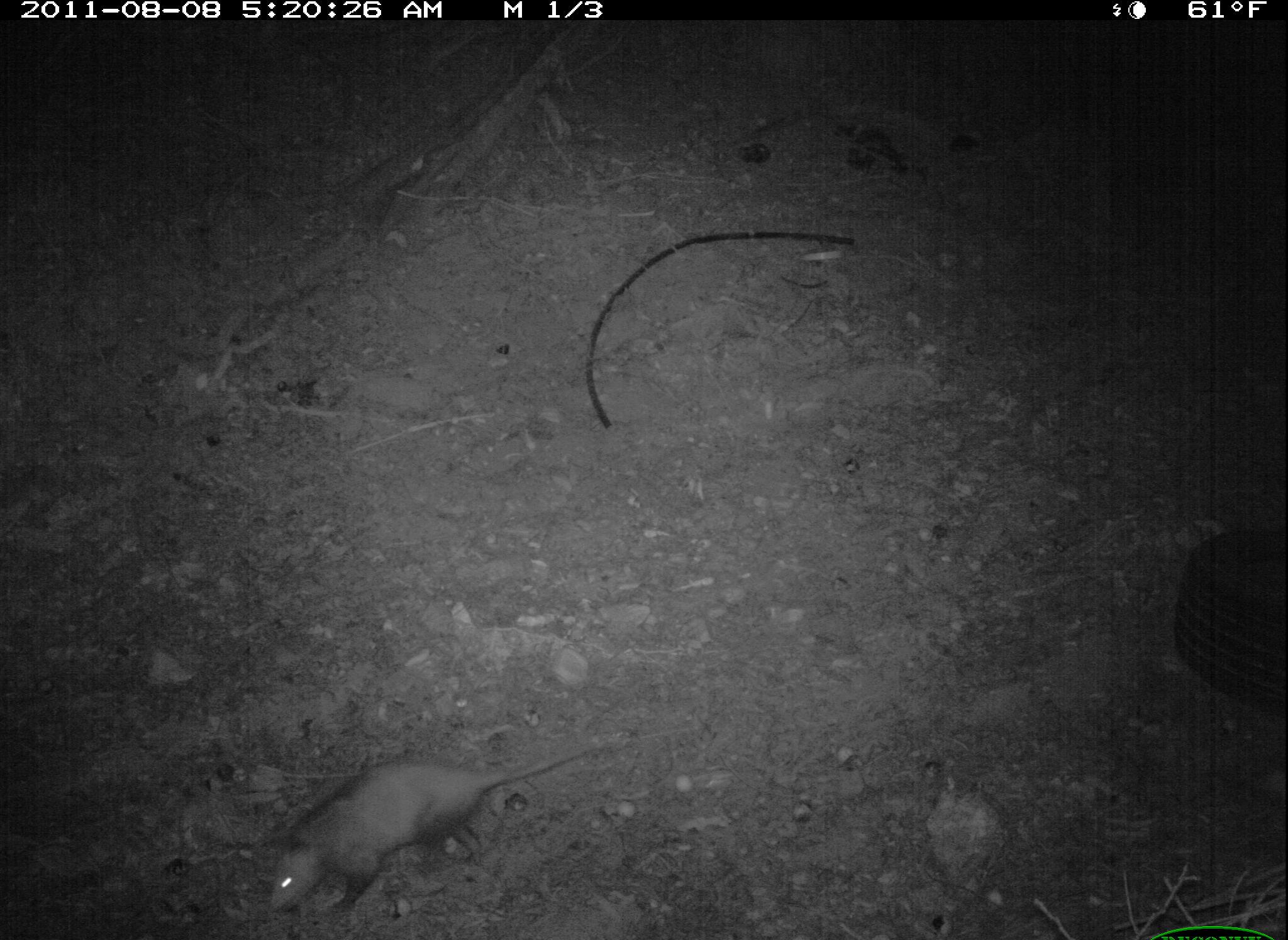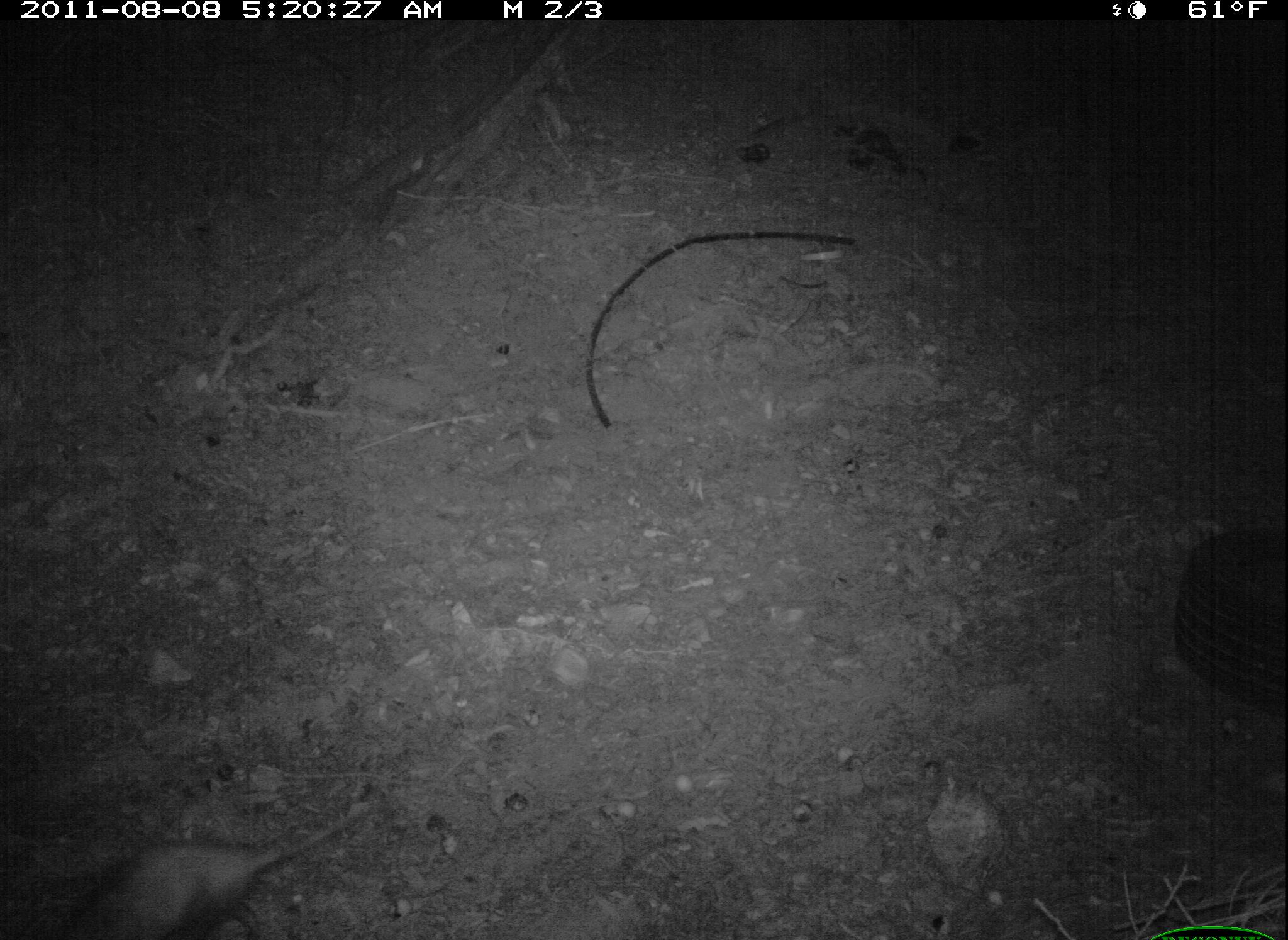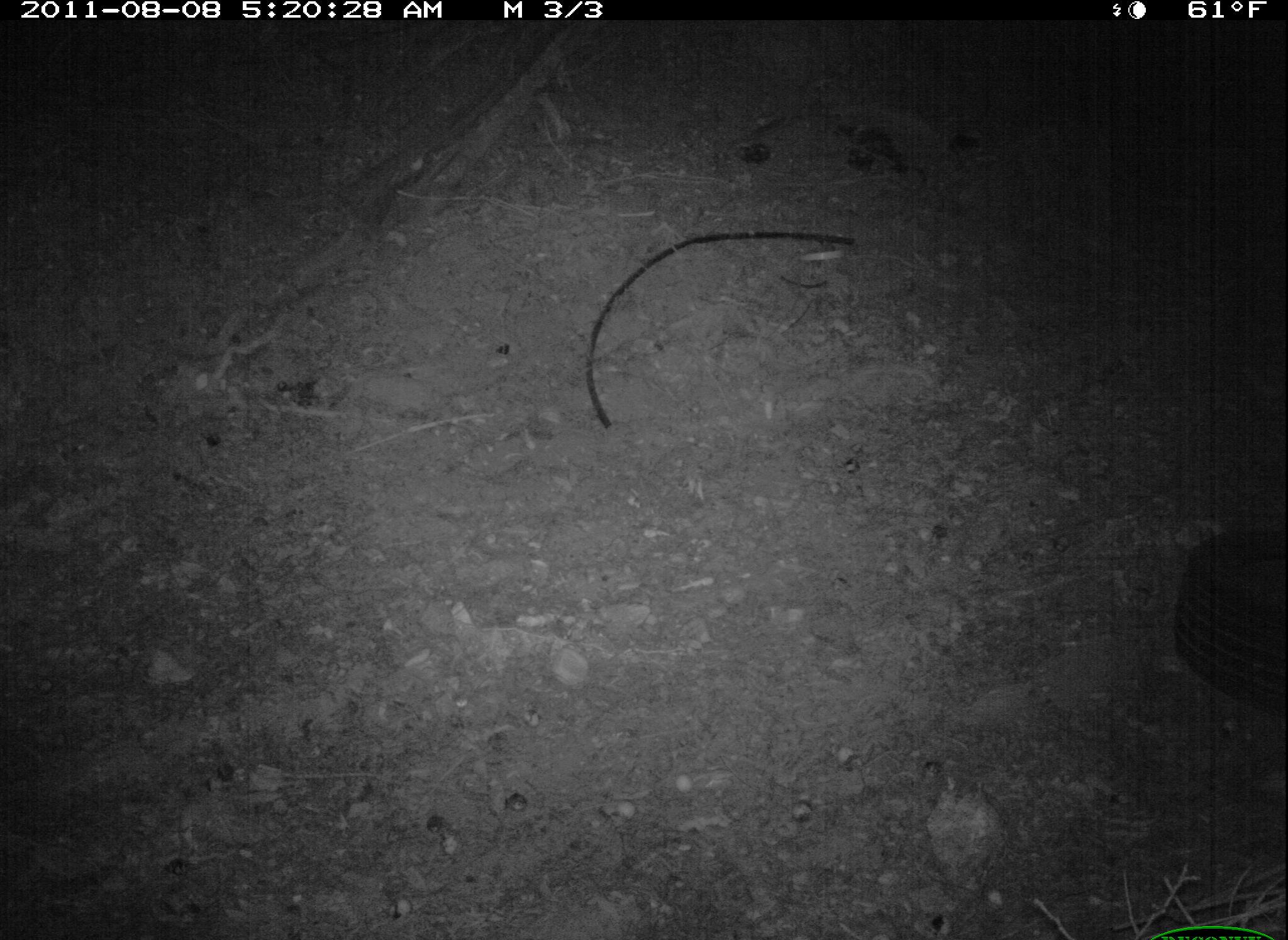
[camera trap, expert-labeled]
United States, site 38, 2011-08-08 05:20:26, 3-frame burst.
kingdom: Animalia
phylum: Chordata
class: Mammalia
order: Didelphimorphia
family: Didelphidae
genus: Didelphis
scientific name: Didelphis virginiana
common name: virginia opossum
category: opossum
Opossum (virginia opossum) (Didelphis virginiana).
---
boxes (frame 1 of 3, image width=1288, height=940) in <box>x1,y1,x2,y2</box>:
opossum: <box>250,731,592,925</box>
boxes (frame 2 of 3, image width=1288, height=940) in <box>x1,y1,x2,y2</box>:
opossum: <box>52,797,375,940</box>